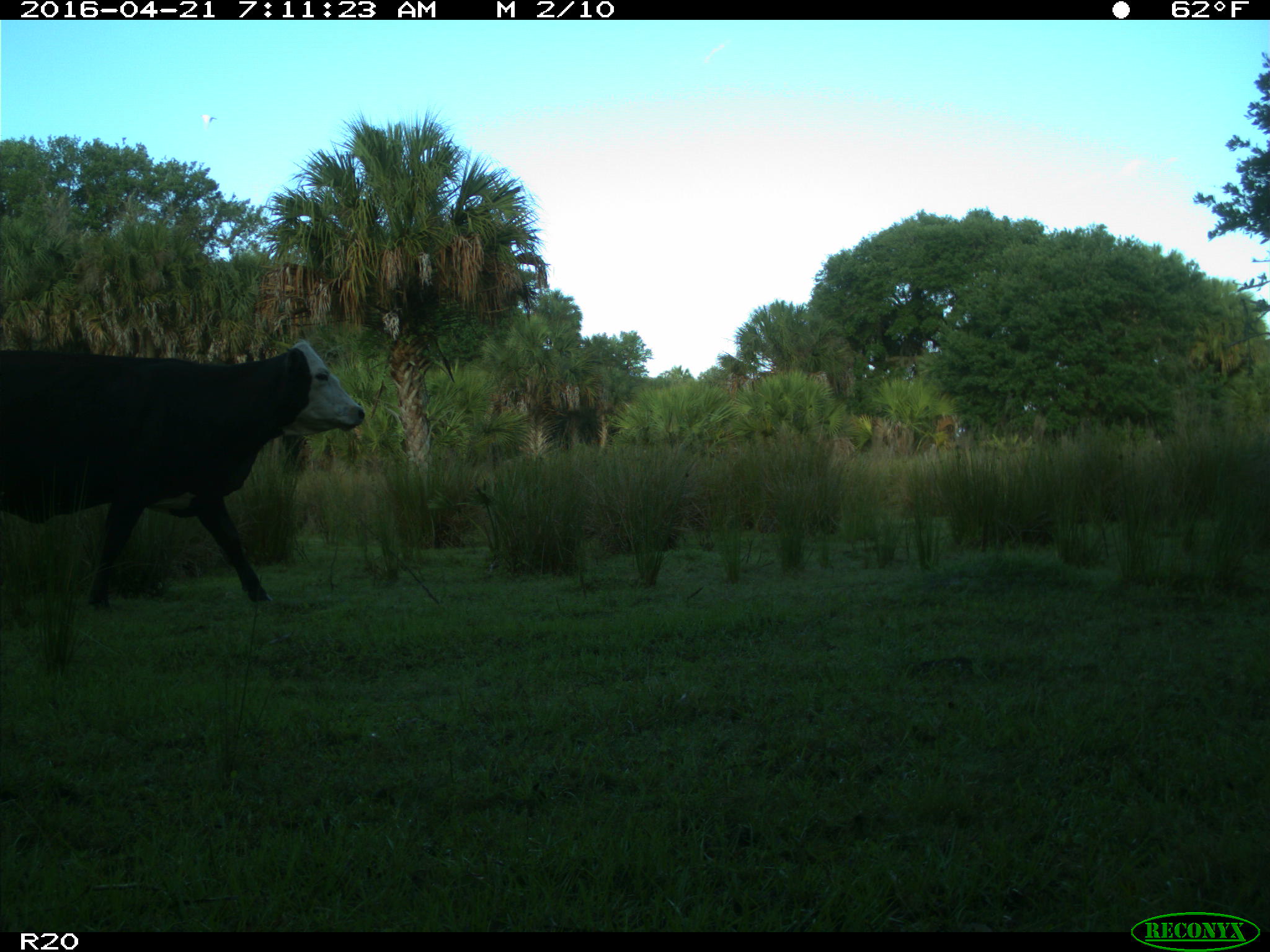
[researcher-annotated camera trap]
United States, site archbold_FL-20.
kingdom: Animalia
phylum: Chordata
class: Mammalia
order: Artiodactyla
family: Bovidae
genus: Bos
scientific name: Bos taurus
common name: domestic cow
Bos taurus (domestic cow).